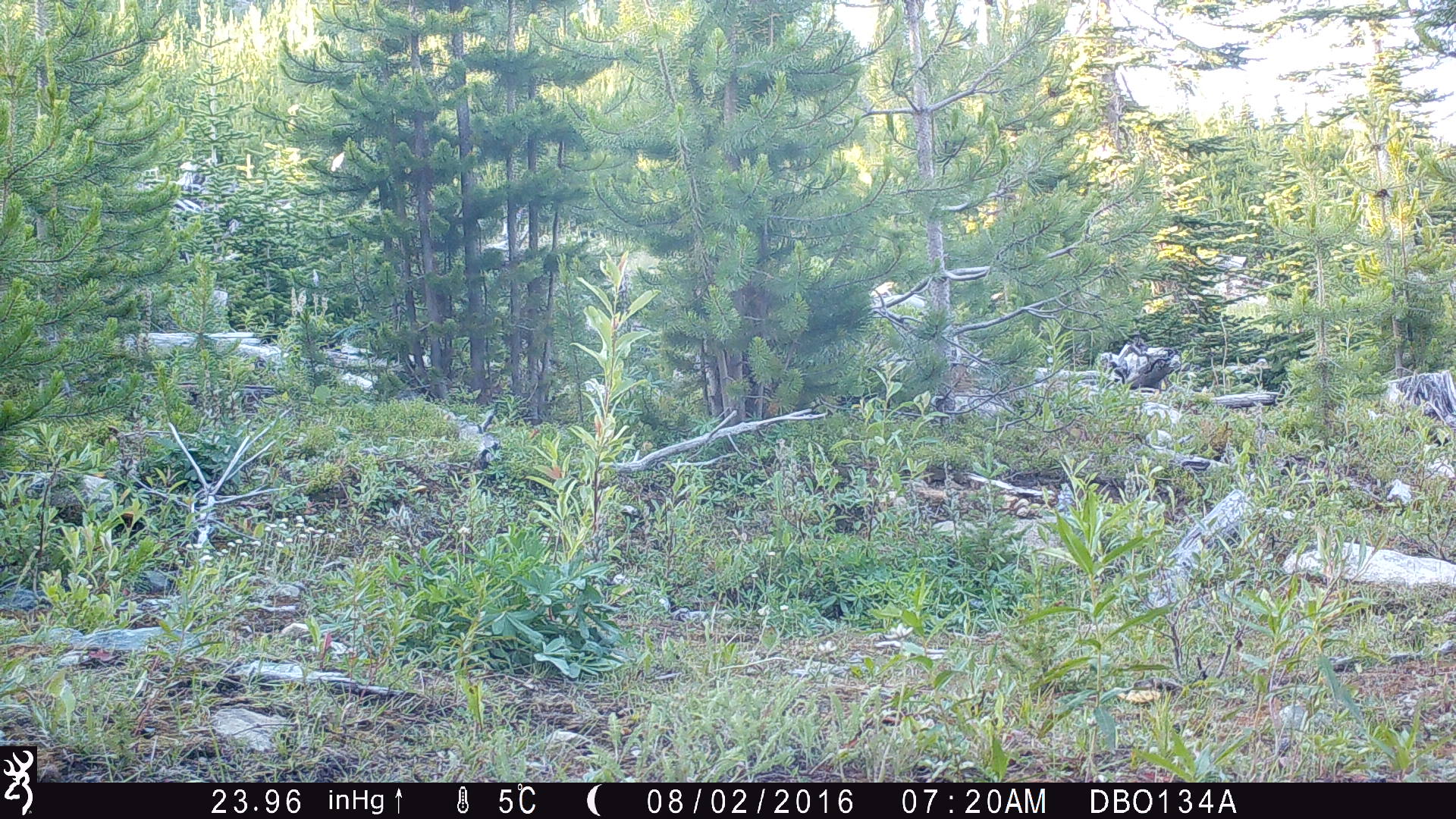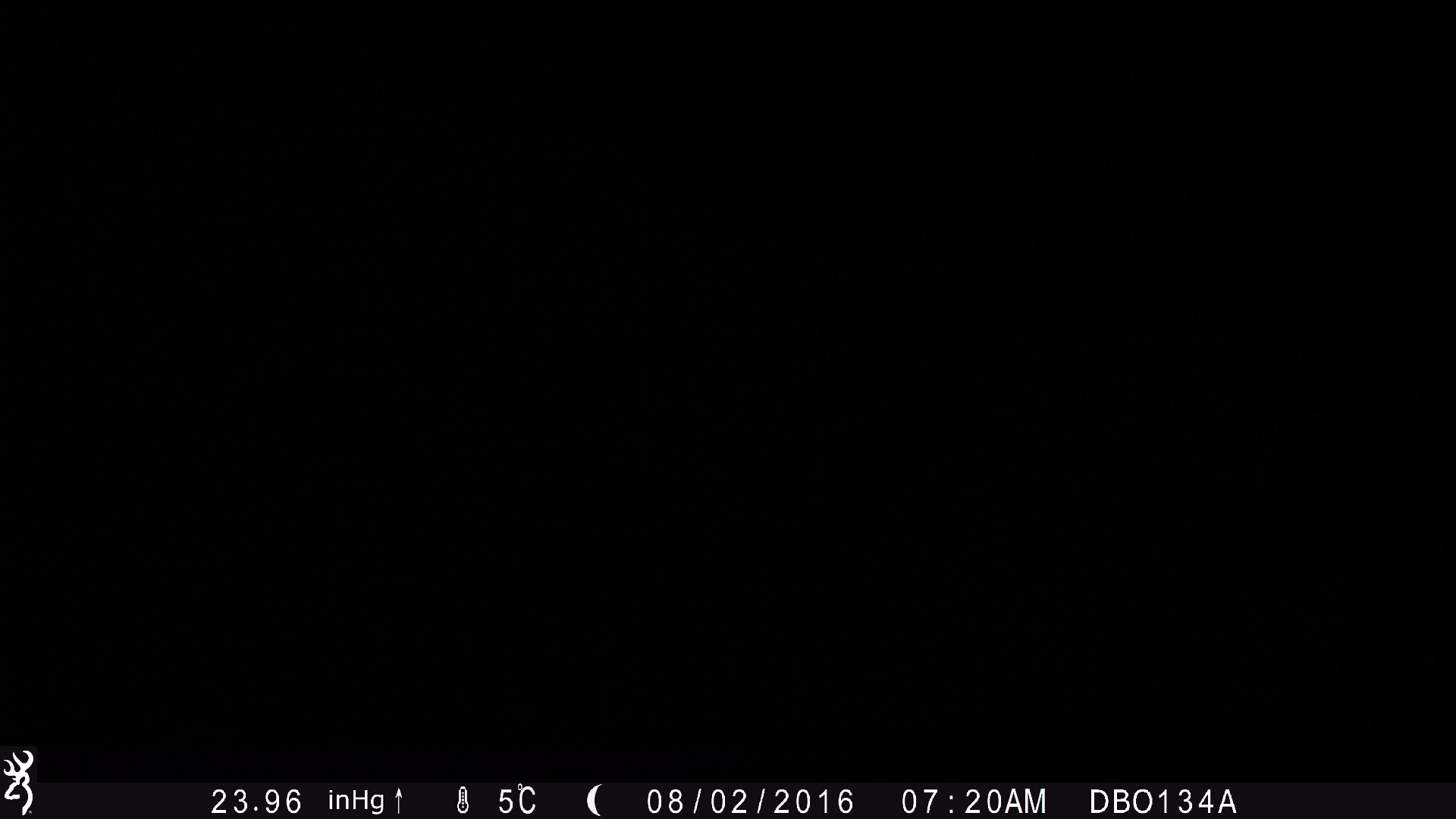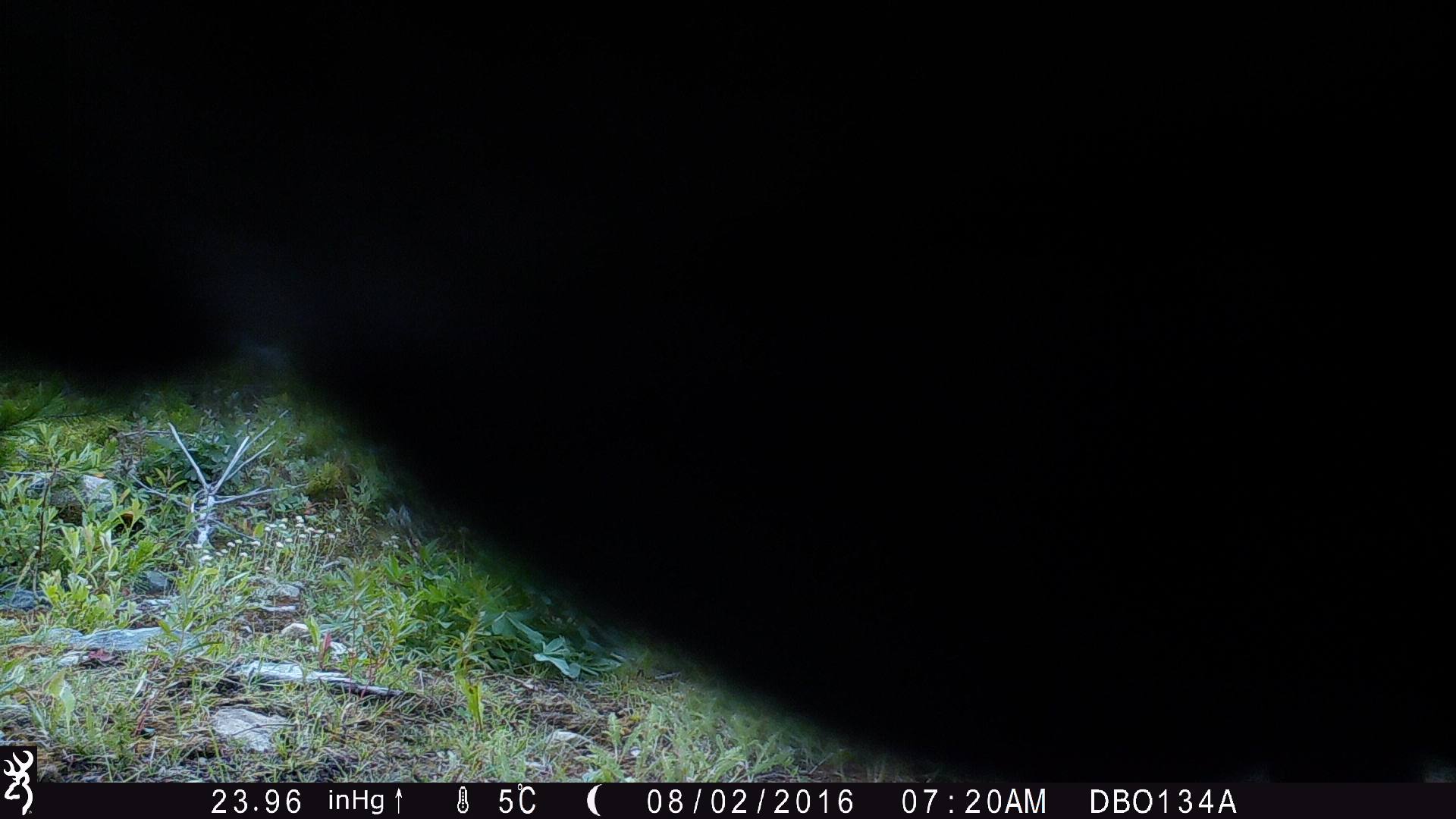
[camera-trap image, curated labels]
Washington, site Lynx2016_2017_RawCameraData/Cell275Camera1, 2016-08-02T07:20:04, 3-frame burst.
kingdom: Animalia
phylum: Chordata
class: Mammalia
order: Artiodactyla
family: Bovidae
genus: Bos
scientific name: Bos taurus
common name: domestic cattle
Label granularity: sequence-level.